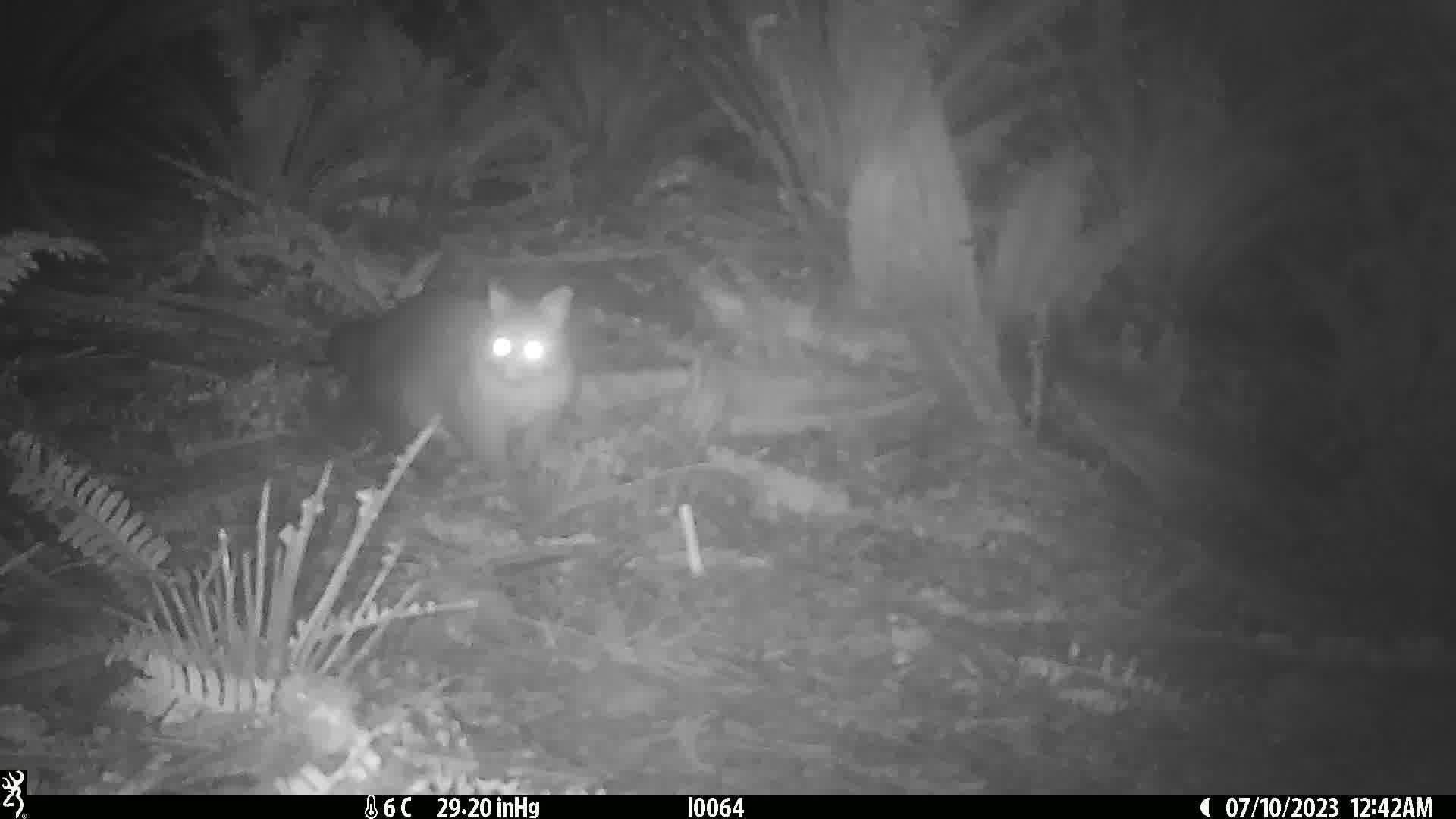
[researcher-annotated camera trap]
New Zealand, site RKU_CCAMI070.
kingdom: Animalia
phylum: Chordata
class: Mammalia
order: Diprotodontia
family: Phalangeridae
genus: Trichosurus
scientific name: Trichosurus vulpecula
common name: common brushtail possum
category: possum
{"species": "possum (common brushtail possum) (Trichosurus vulpecula)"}